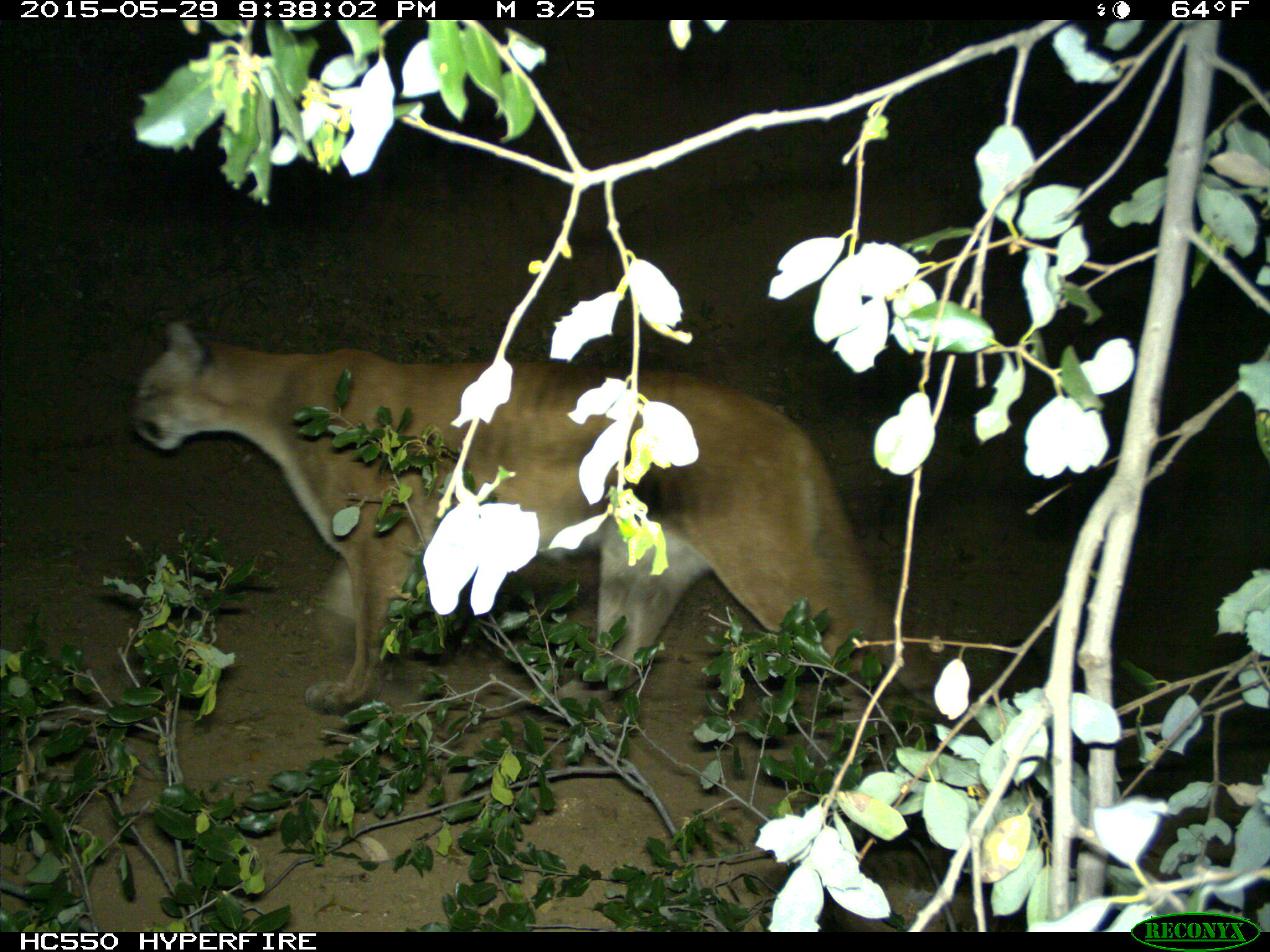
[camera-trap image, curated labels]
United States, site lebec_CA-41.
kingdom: Animalia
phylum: Chordata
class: Mammalia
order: Carnivora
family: Felidae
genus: Puma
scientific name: Puma concolor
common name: mountain lion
Puma concolor (mountain lion).